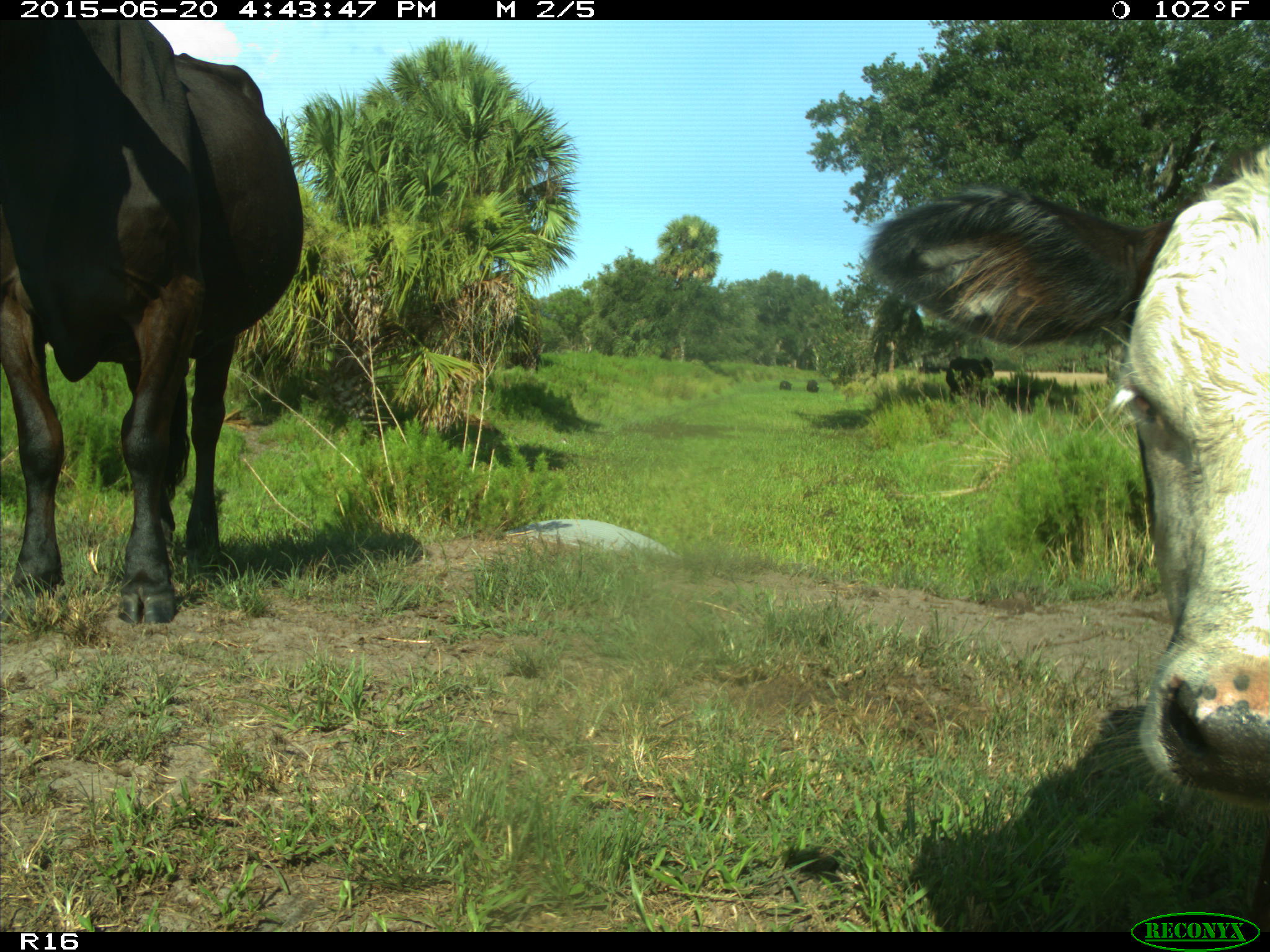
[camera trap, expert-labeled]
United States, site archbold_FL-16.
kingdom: Animalia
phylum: Chordata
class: Mammalia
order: Artiodactyla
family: Bovidae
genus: Bos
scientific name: Bos taurus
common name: domestic cow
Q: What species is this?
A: Bos taurus (domestic cow).